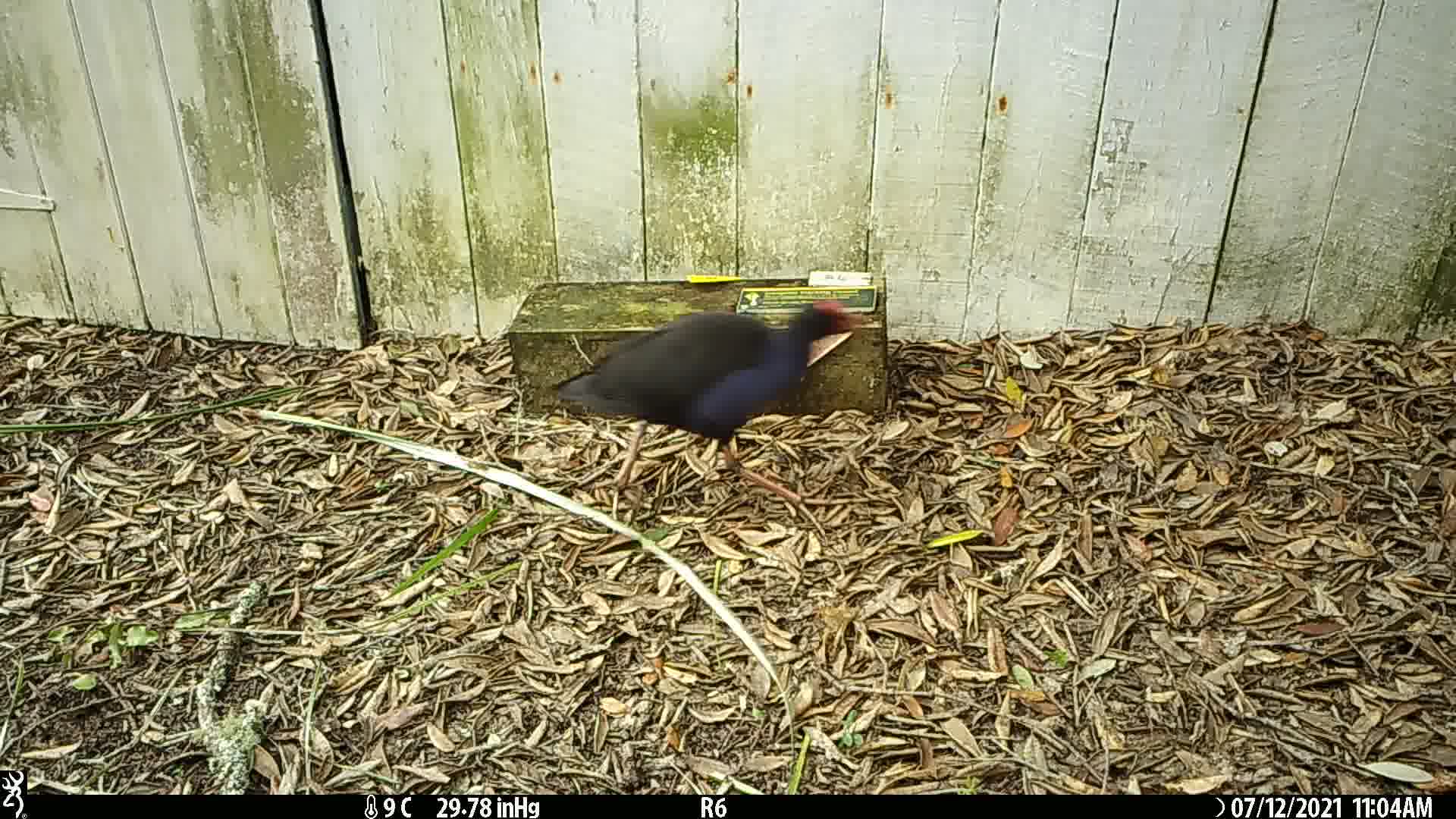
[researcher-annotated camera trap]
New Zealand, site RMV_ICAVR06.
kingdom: Animalia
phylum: Chordata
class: Aves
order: Gruiformes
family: Rallidae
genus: Porphyrio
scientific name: Porphyrio melanotus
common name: australasian swamphen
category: pukeko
Pukeko (australasian swamphen) (Porphyrio melanotus).